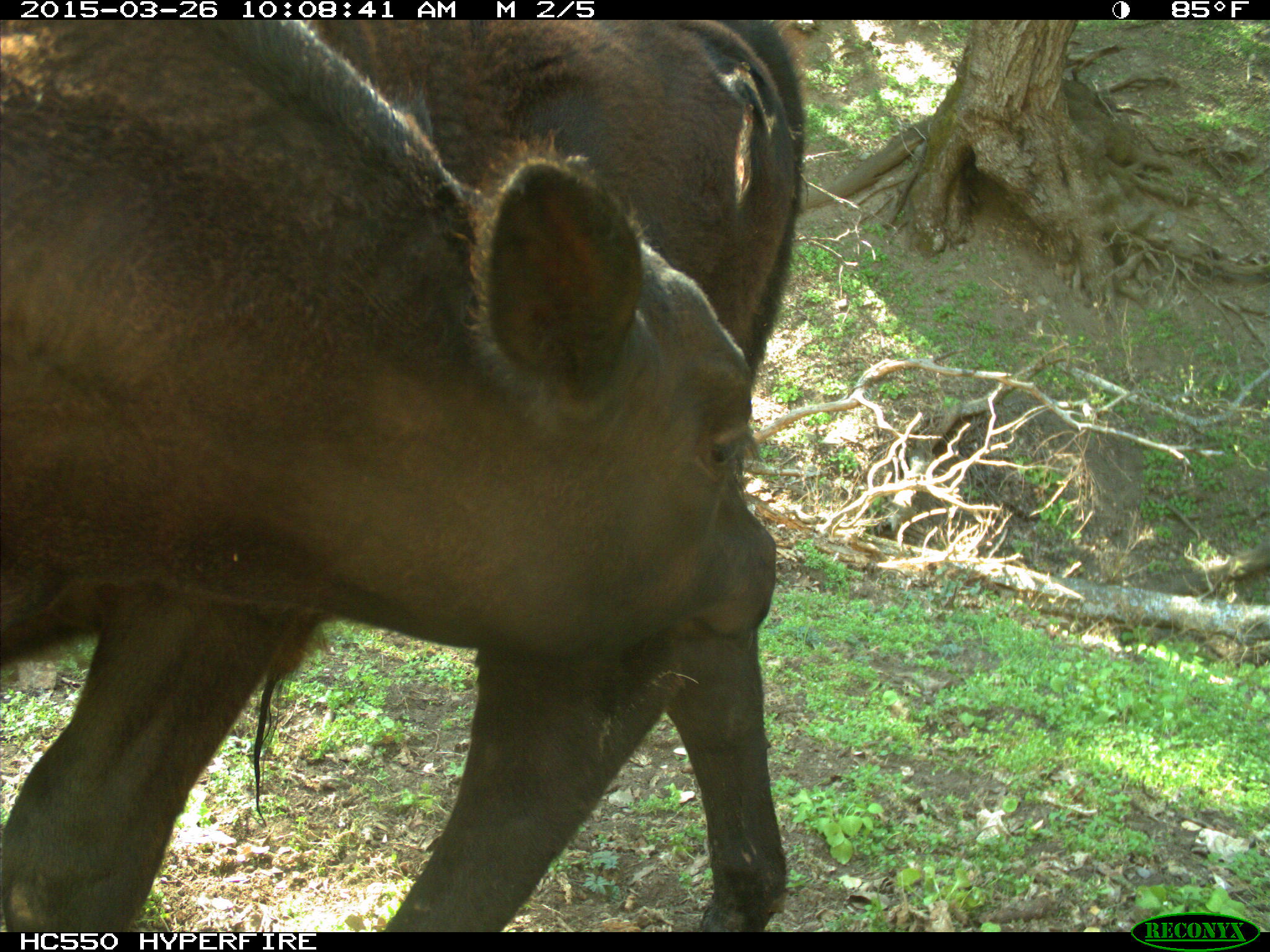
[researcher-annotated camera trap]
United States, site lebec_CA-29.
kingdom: Animalia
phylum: Chordata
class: Mammalia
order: Artiodactyla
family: Bovidae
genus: Bos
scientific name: Bos taurus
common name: domestic cow